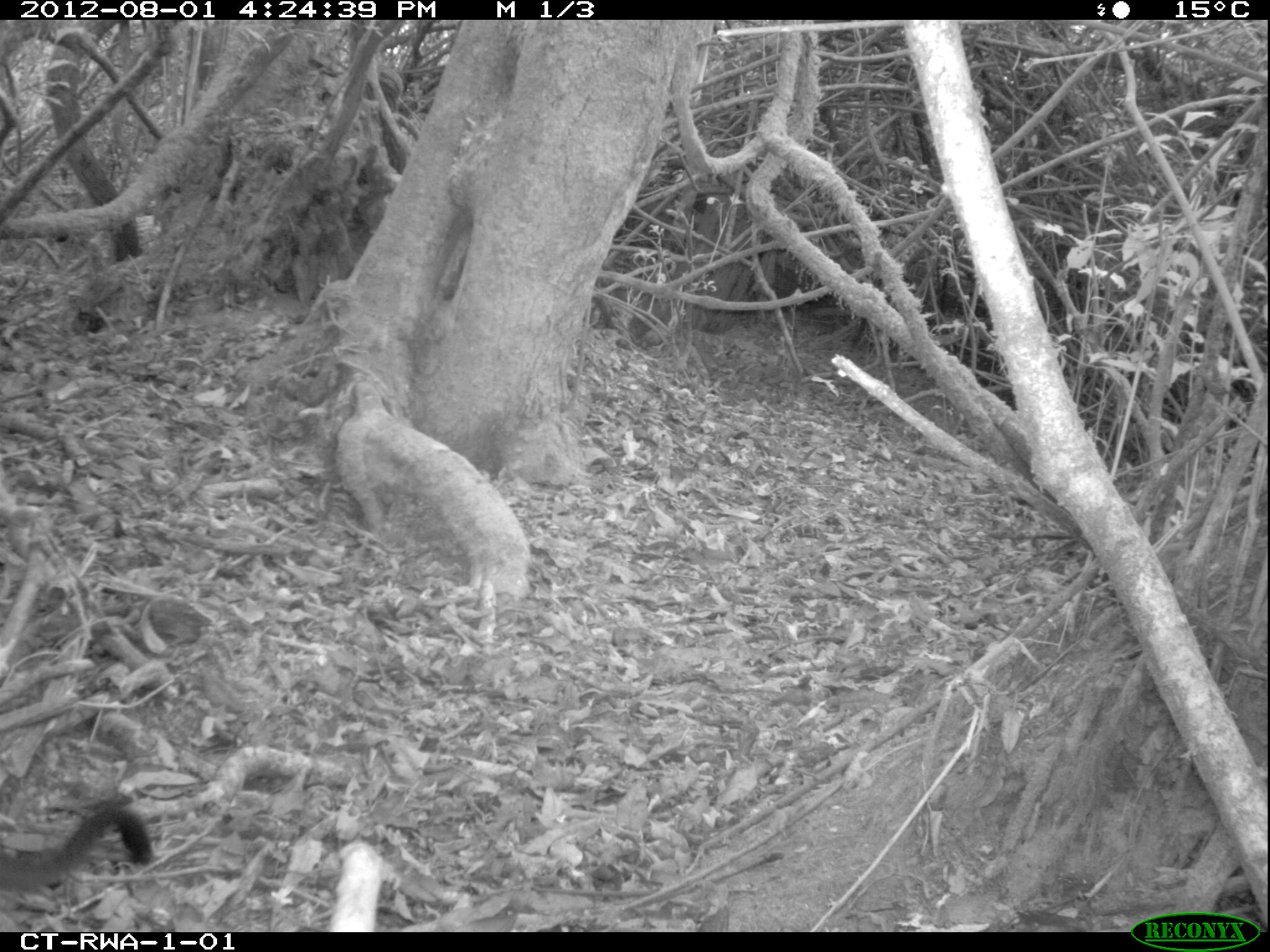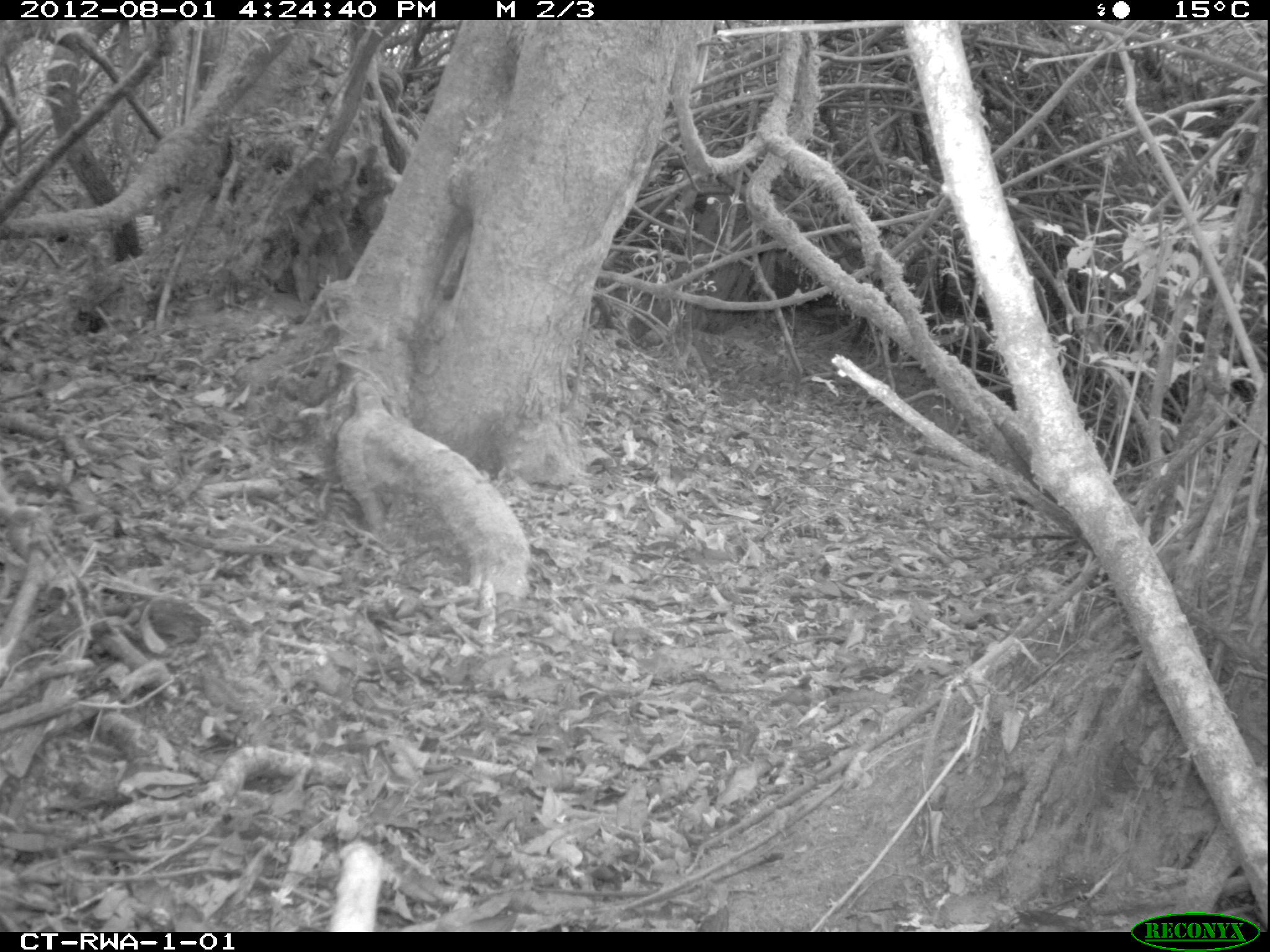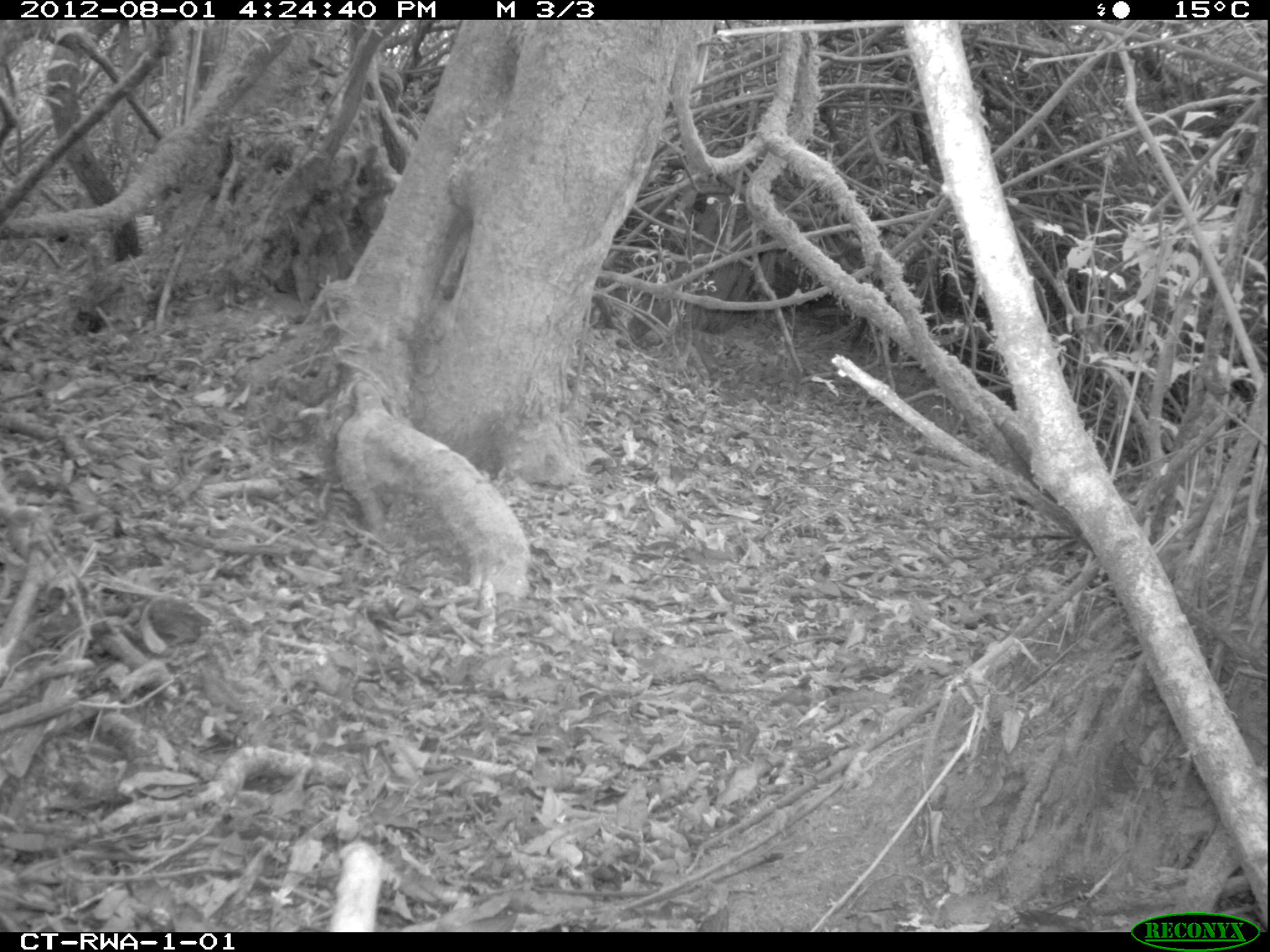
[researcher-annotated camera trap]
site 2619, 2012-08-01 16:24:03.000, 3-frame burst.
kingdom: Animalia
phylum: Chordata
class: Mammalia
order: Primates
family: Cercopithecidae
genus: Allochrocebus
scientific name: Allochrocebus lhoesti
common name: l'hoest's monkey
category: cercopithecus lhoesti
Cercopithecus lhoesti (l'hoest's monkey) (Allochrocebus lhoesti), count 1.